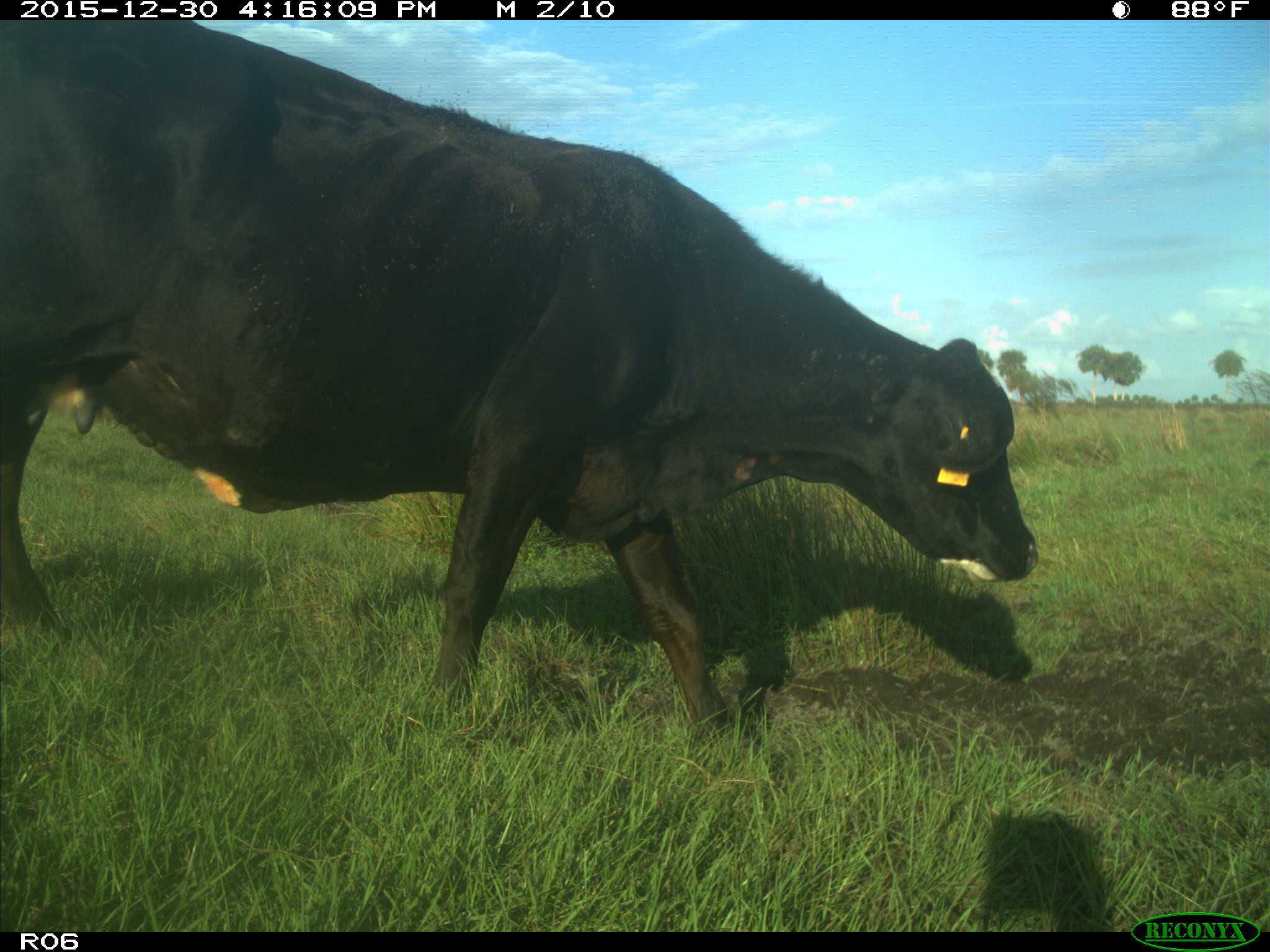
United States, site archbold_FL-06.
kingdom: Animalia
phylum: Chordata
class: Mammalia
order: Artiodactyla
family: Bovidae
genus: Bos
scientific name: Bos taurus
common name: domestic cow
Bos taurus (domestic cow).